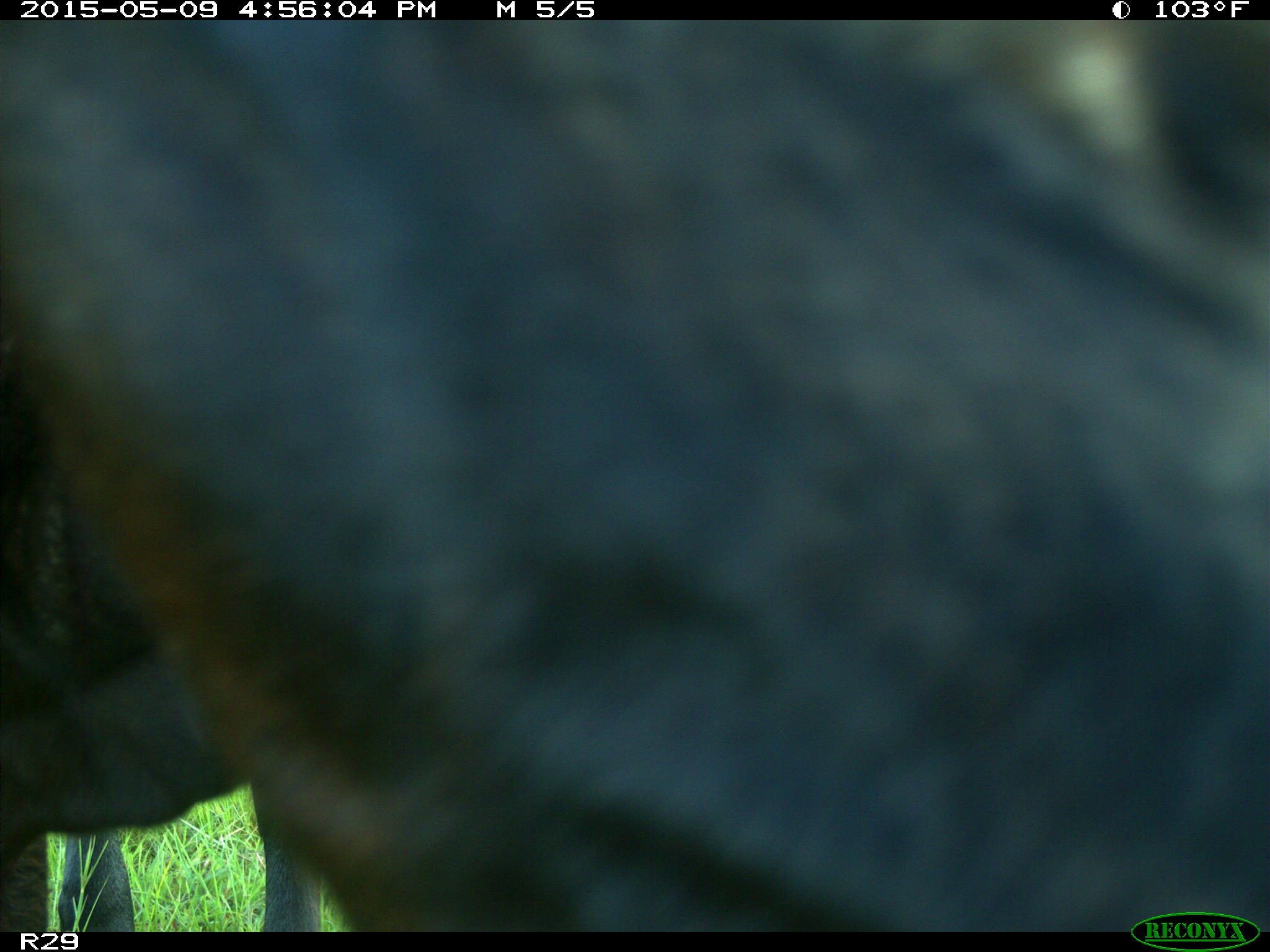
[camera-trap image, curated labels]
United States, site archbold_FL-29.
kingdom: Animalia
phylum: Chordata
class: Mammalia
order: Artiodactyla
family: Bovidae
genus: Bos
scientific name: Bos taurus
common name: domestic cow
Bos taurus (domestic cow).